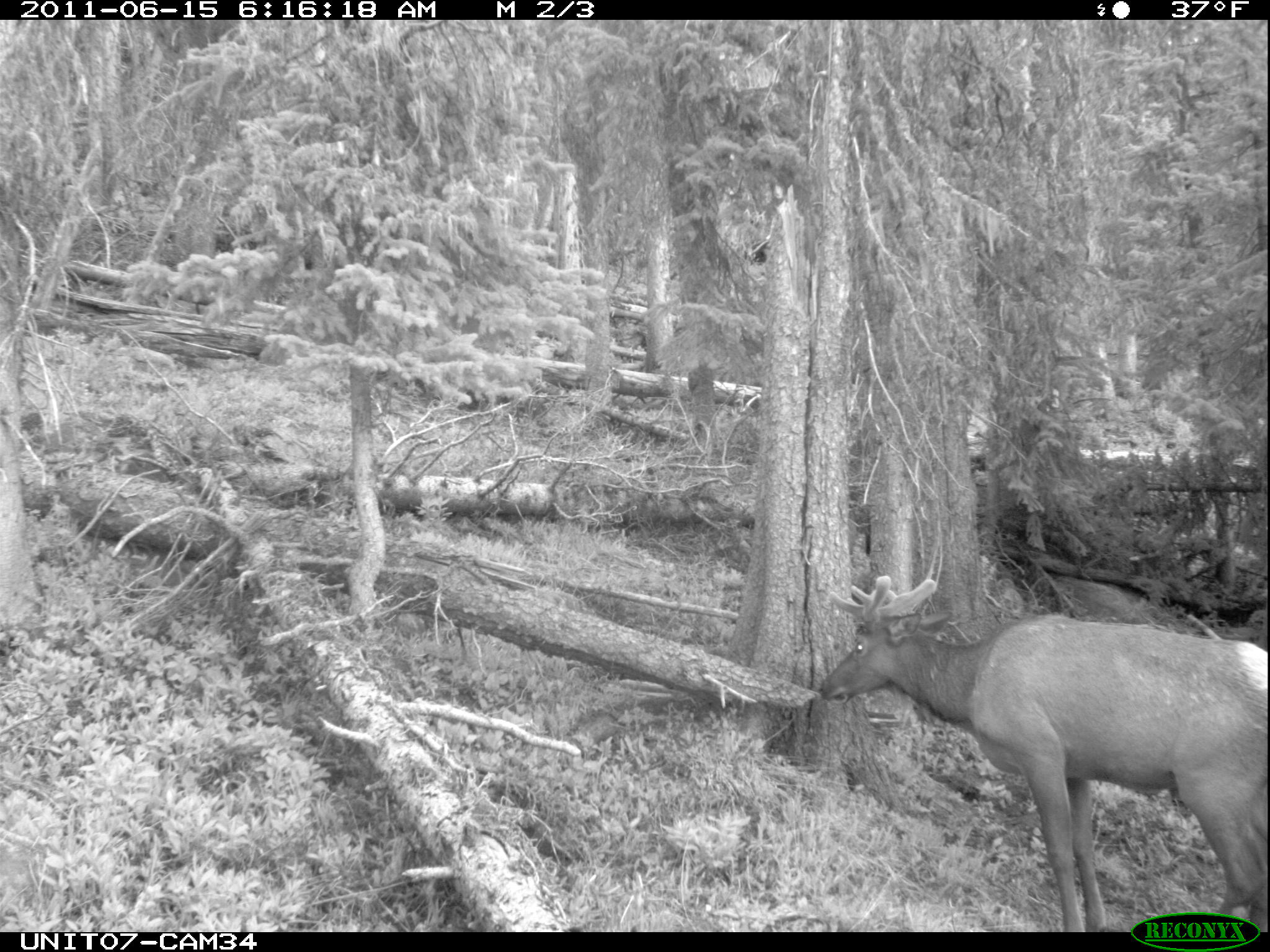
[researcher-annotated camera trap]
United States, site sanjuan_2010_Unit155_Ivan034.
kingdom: Animalia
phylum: Chordata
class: Mammalia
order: Artiodactyla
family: Cervidae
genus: Cervus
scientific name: Cervus elaphus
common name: red deer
Cervus elaphus (red deer).